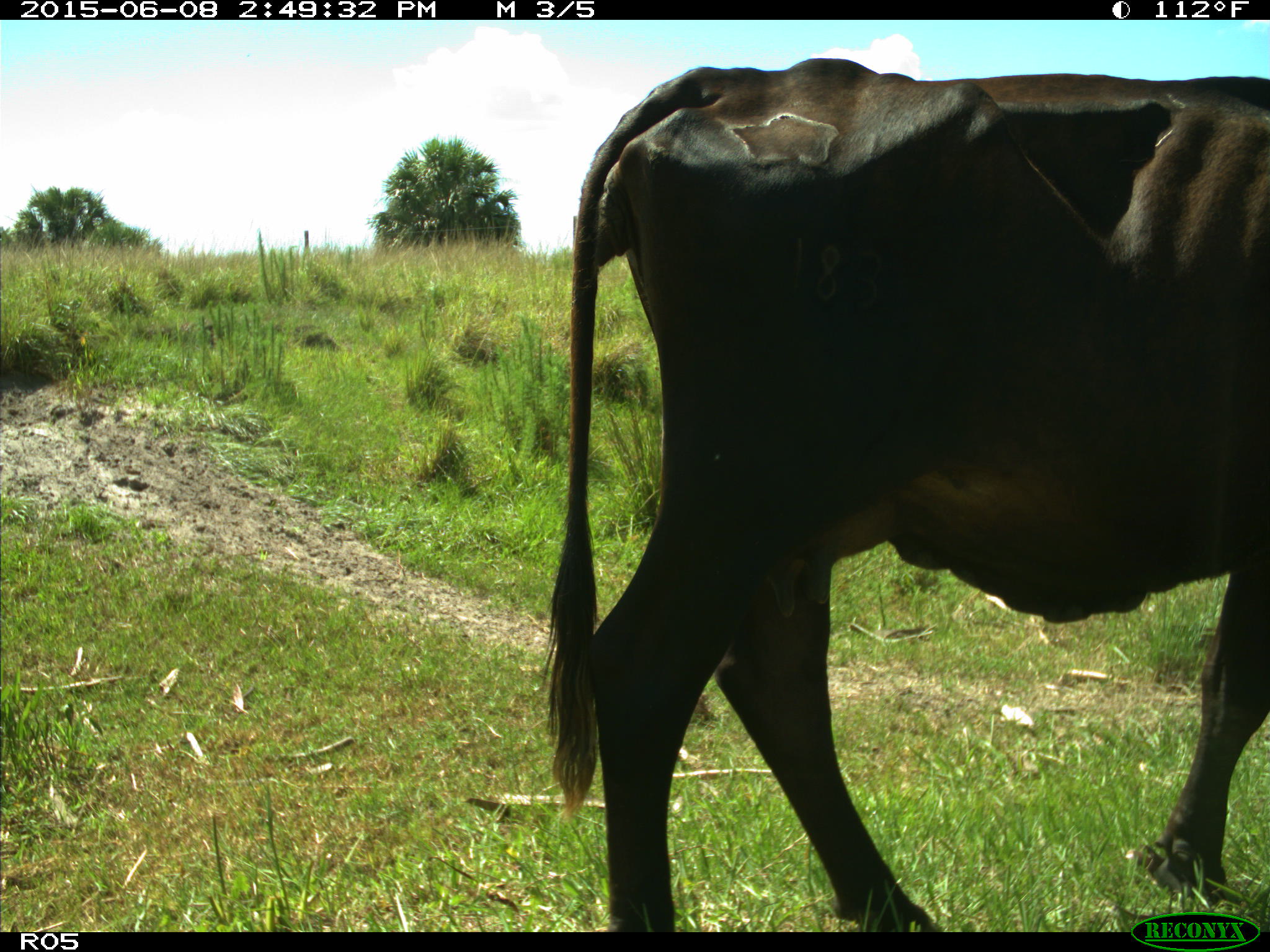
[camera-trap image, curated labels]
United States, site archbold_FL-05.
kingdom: Animalia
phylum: Chordata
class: Mammalia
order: Artiodactyla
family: Bovidae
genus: Bos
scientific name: Bos taurus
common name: domestic cow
Bos taurus (domestic cow).